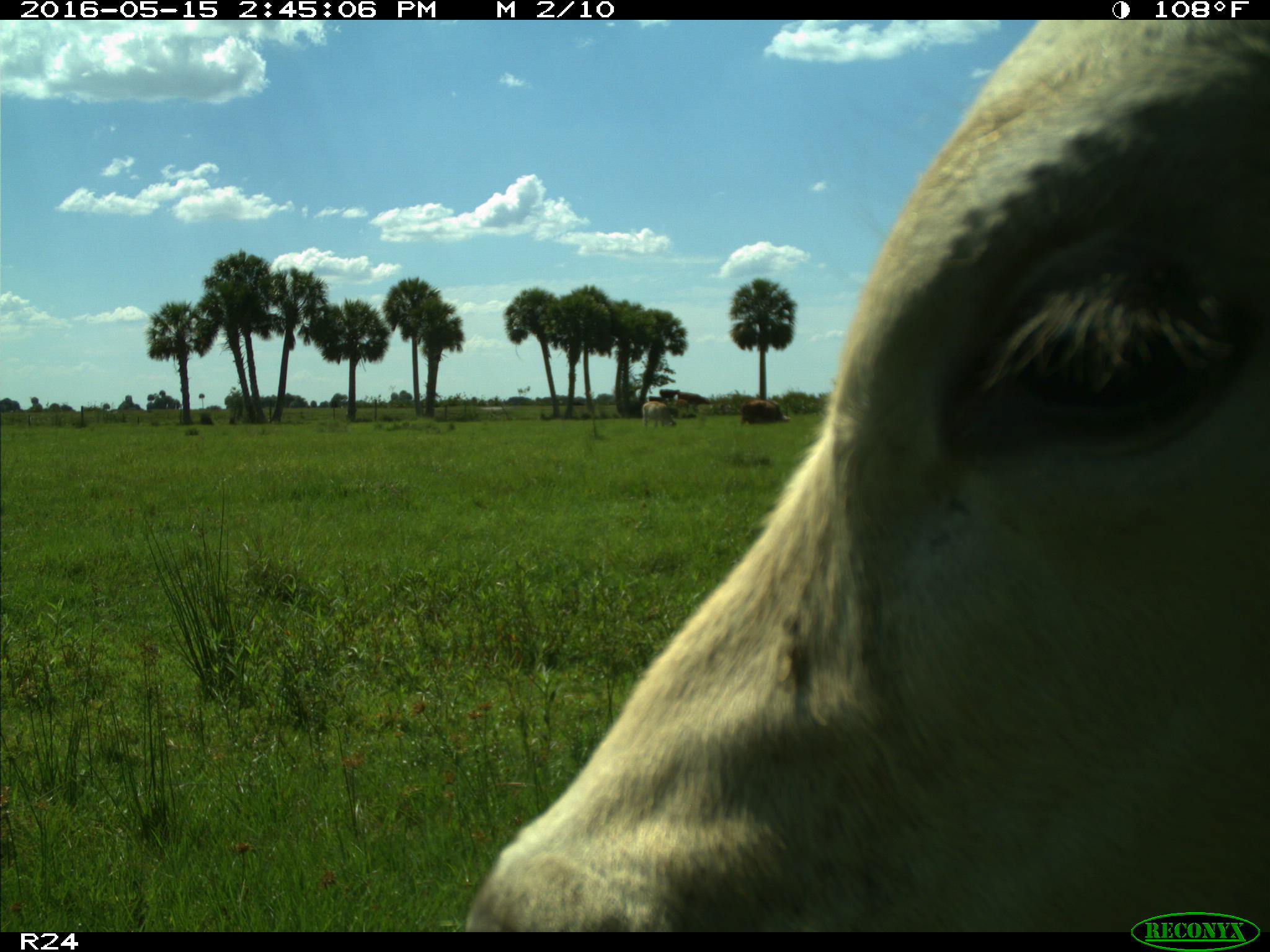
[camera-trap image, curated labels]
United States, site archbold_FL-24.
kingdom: Animalia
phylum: Chordata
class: Mammalia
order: Artiodactyla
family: Bovidae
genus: Bos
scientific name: Bos taurus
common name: domestic cow